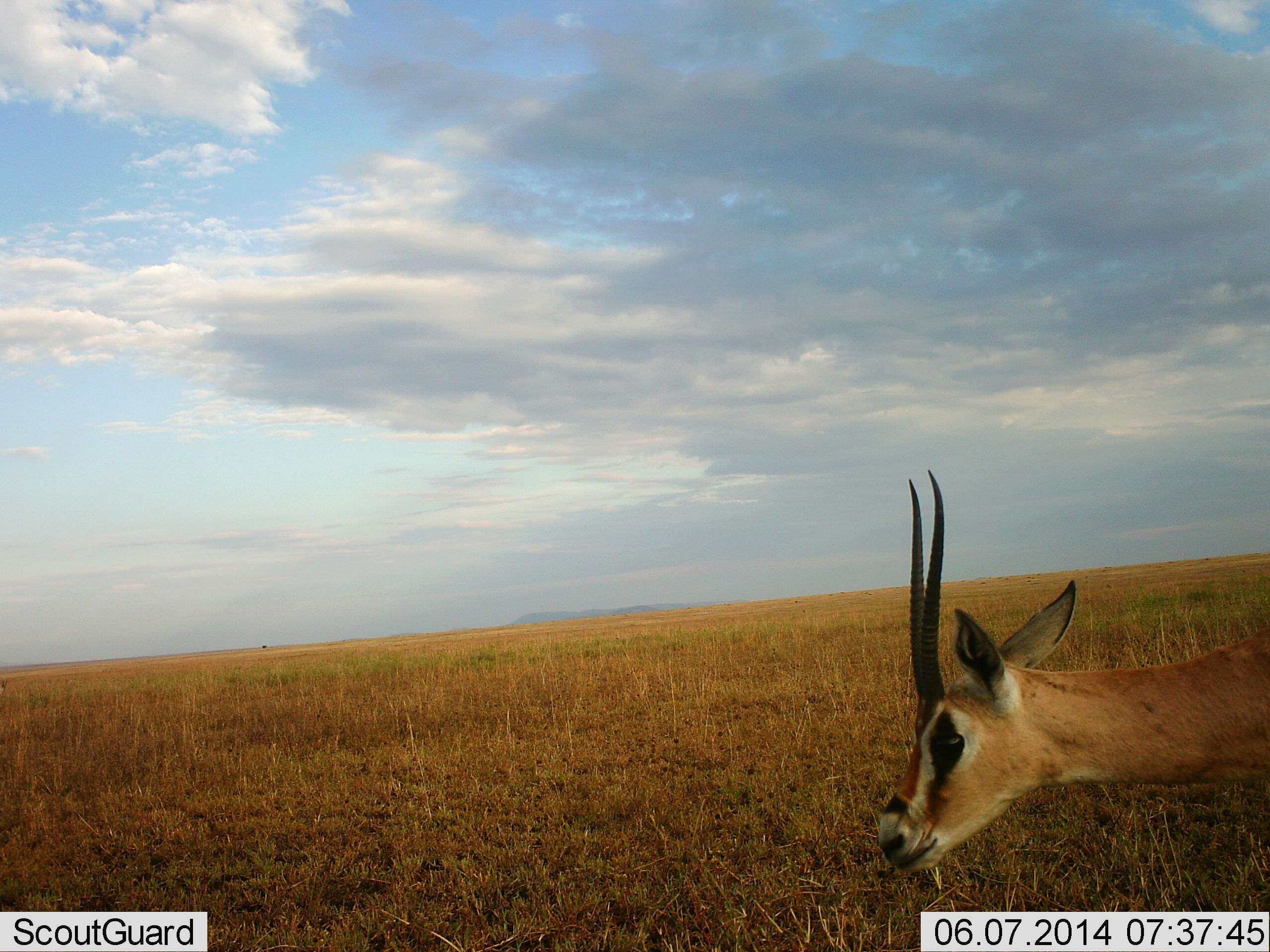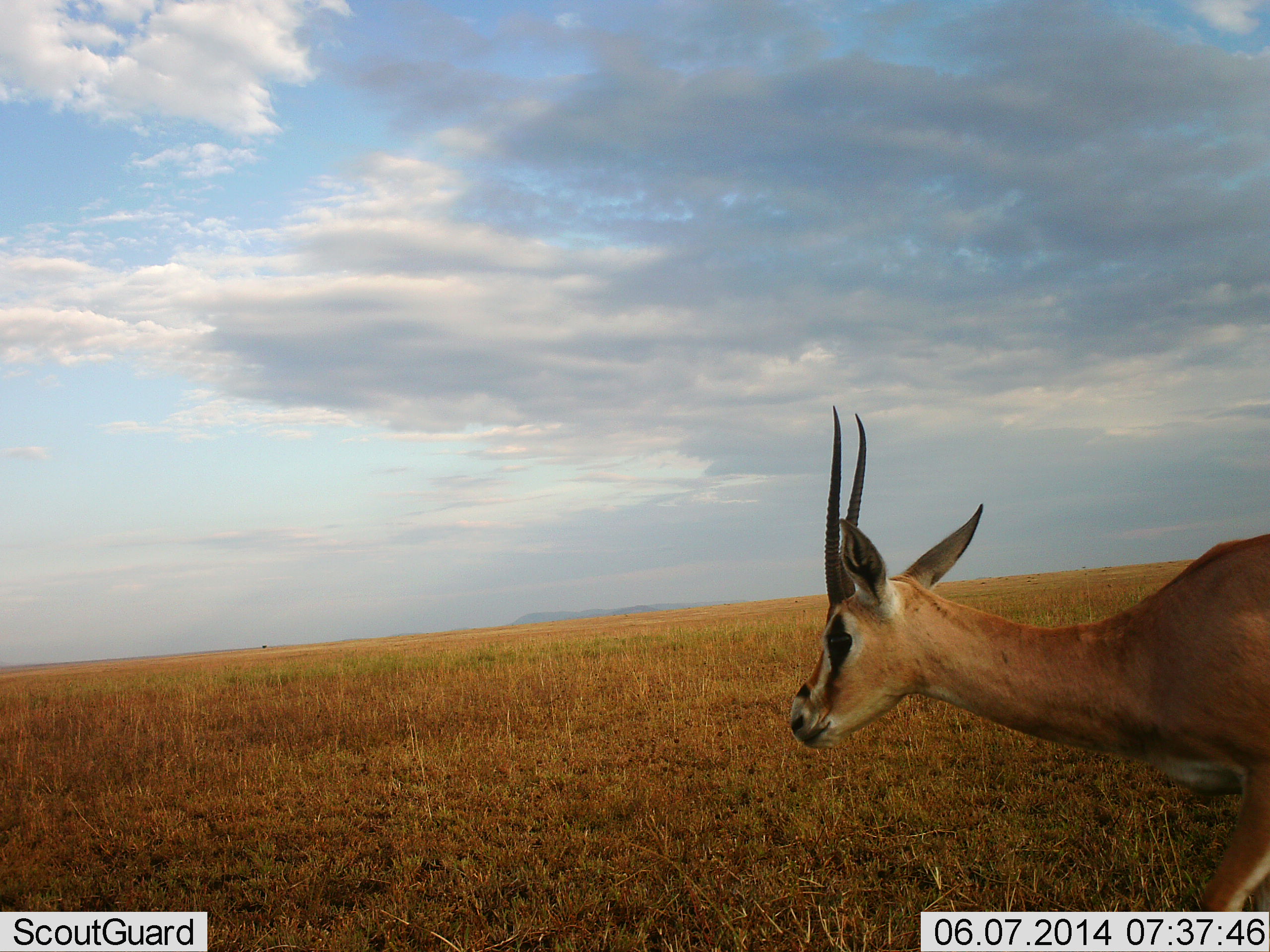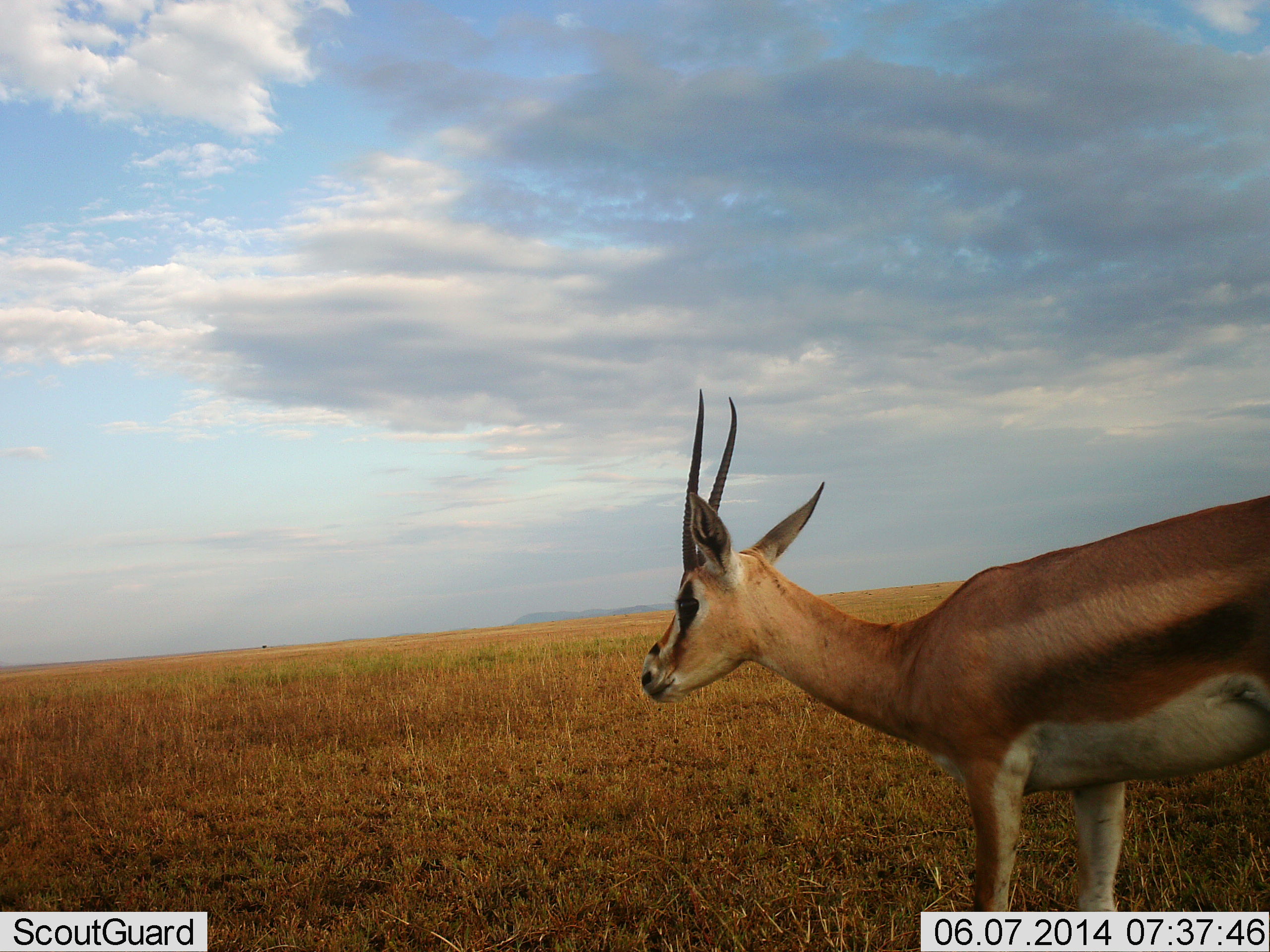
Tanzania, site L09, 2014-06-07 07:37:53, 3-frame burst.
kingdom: Animalia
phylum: Chordata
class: Mammalia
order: Artiodactyla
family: Bovidae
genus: Nanger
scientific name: Nanger granti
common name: grant's gazelle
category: gazellegrants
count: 1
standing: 20%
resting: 0%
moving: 80%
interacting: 0%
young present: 0%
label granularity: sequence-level